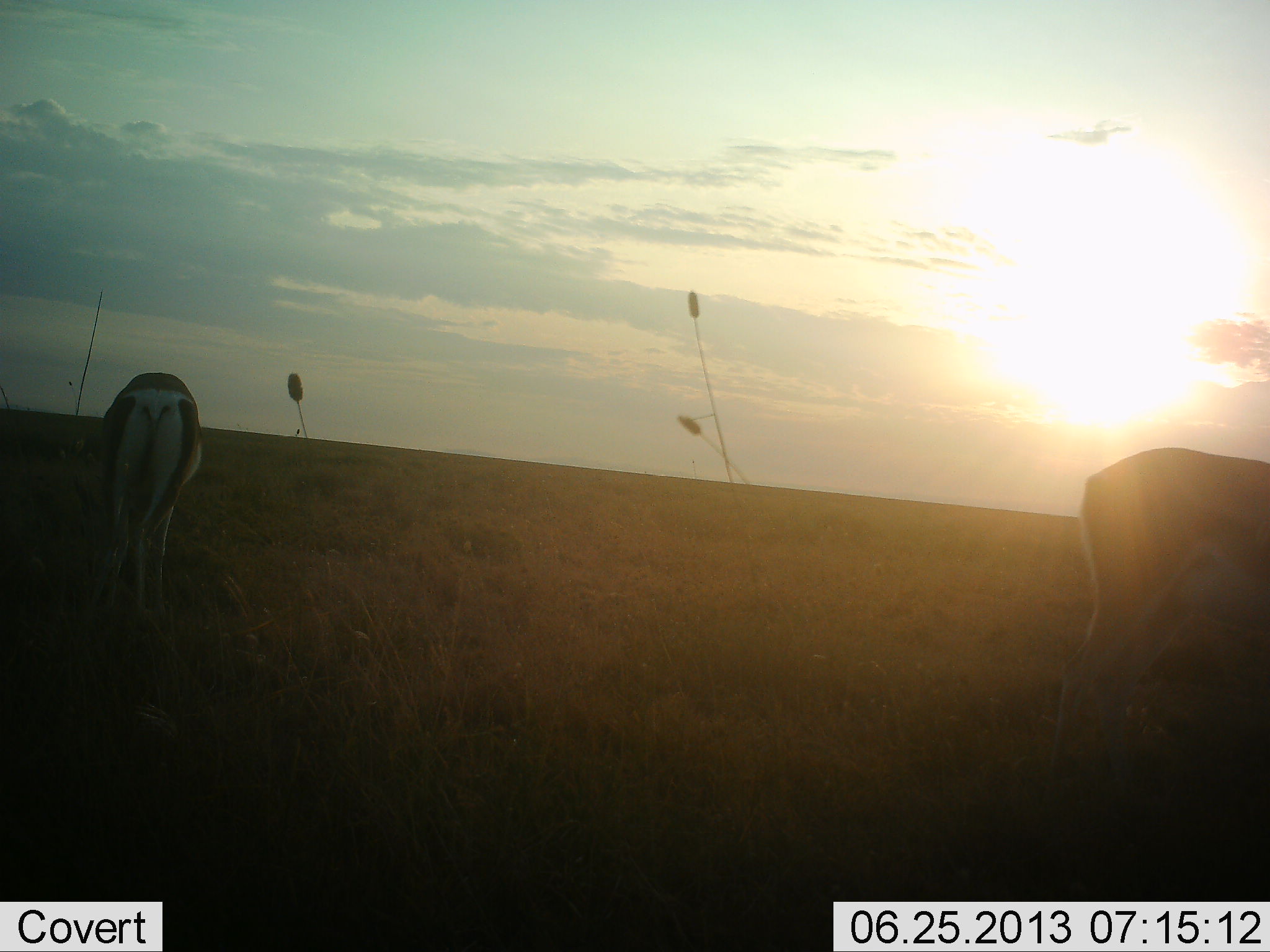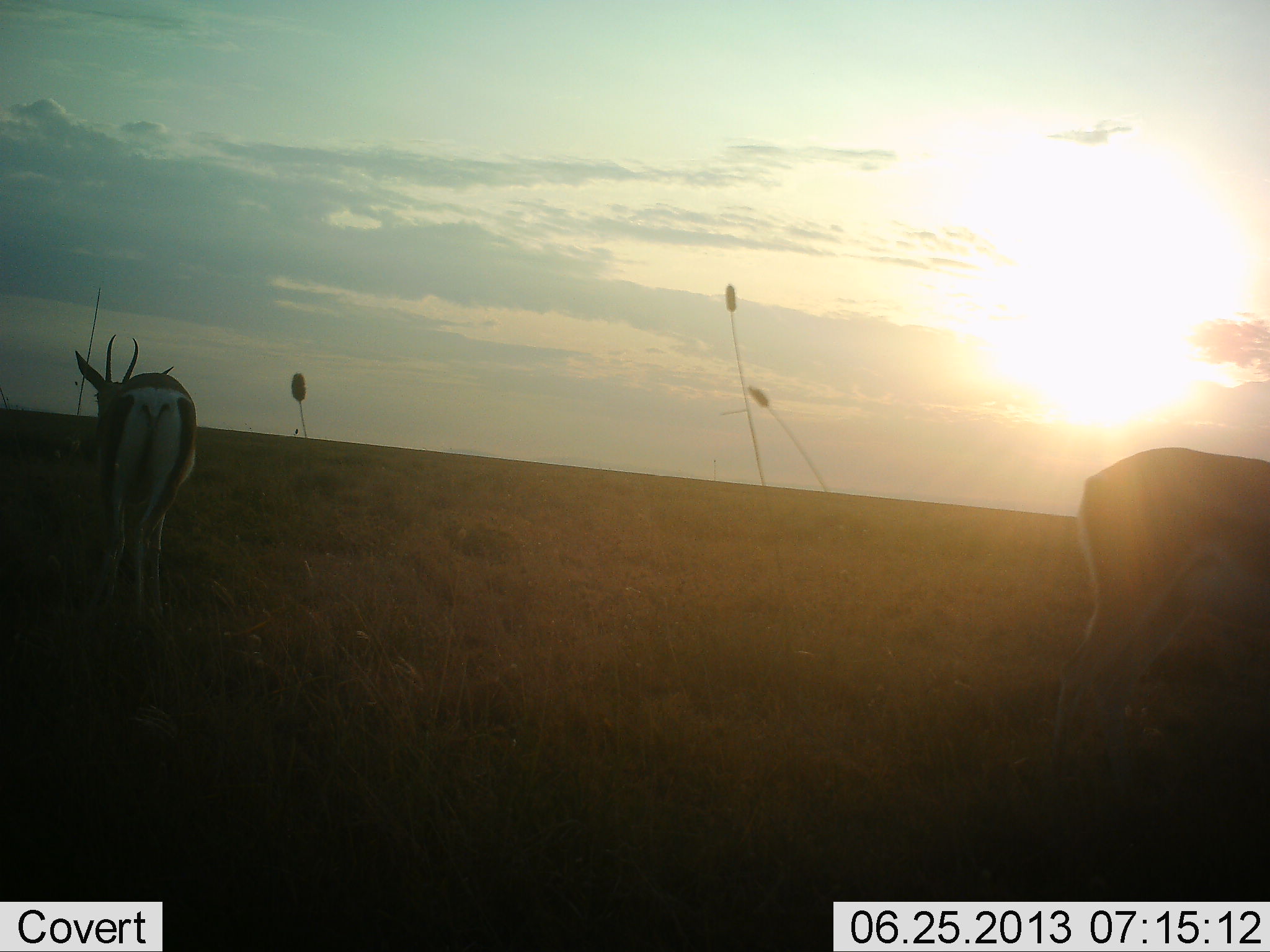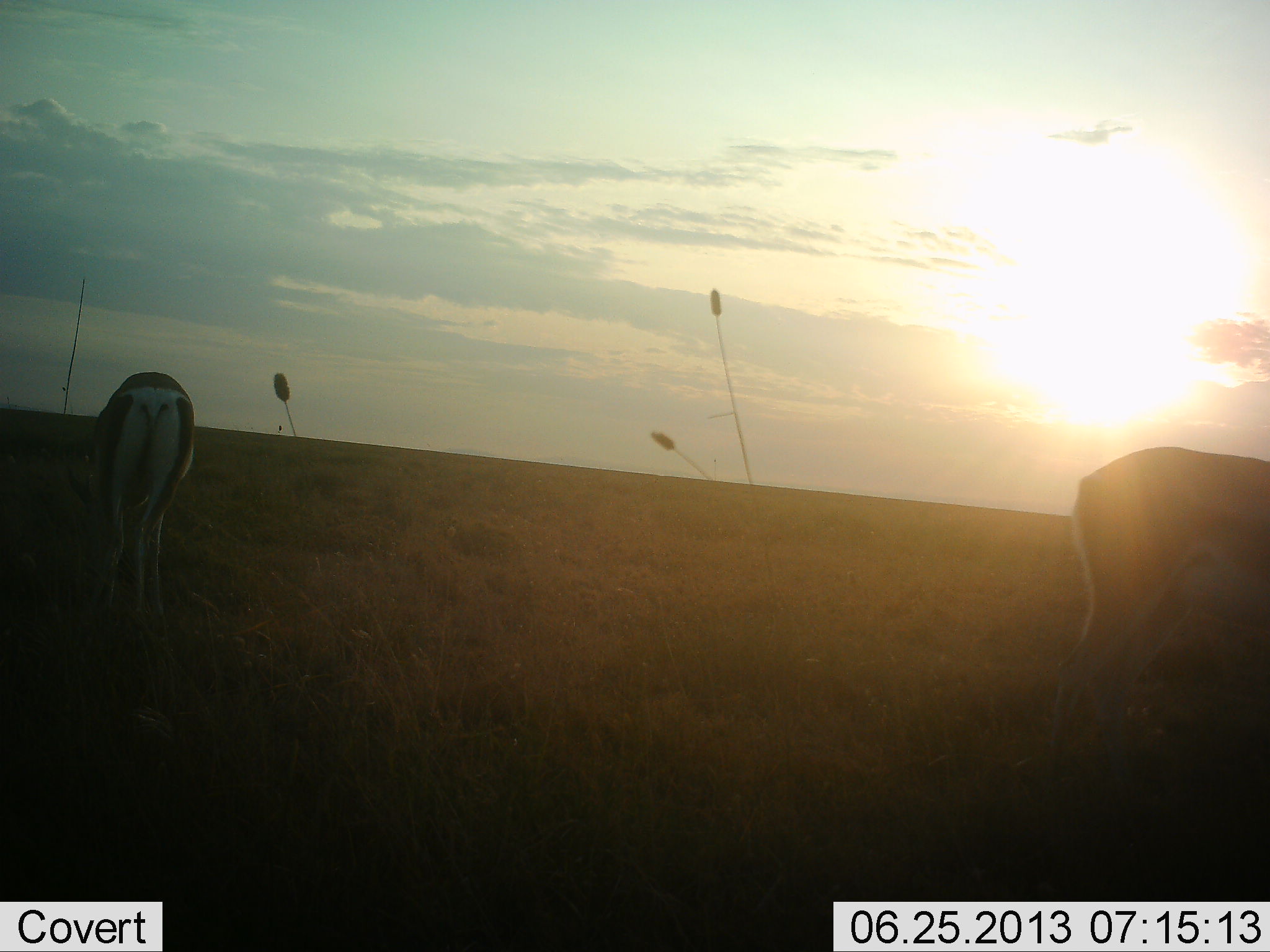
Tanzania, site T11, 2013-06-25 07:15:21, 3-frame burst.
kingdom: Animalia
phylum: Chordata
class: Mammalia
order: Artiodactyla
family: Bovidae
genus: Nanger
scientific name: Nanger granti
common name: grant's gazelle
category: gazellegrants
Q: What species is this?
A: Gazellegrants (grant's gazelle) (Nanger granti).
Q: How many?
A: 2.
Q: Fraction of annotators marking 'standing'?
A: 61%.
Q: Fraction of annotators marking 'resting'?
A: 0%.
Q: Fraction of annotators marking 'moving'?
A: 6%.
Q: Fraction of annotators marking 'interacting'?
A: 0%.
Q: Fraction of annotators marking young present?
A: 0%.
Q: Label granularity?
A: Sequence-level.